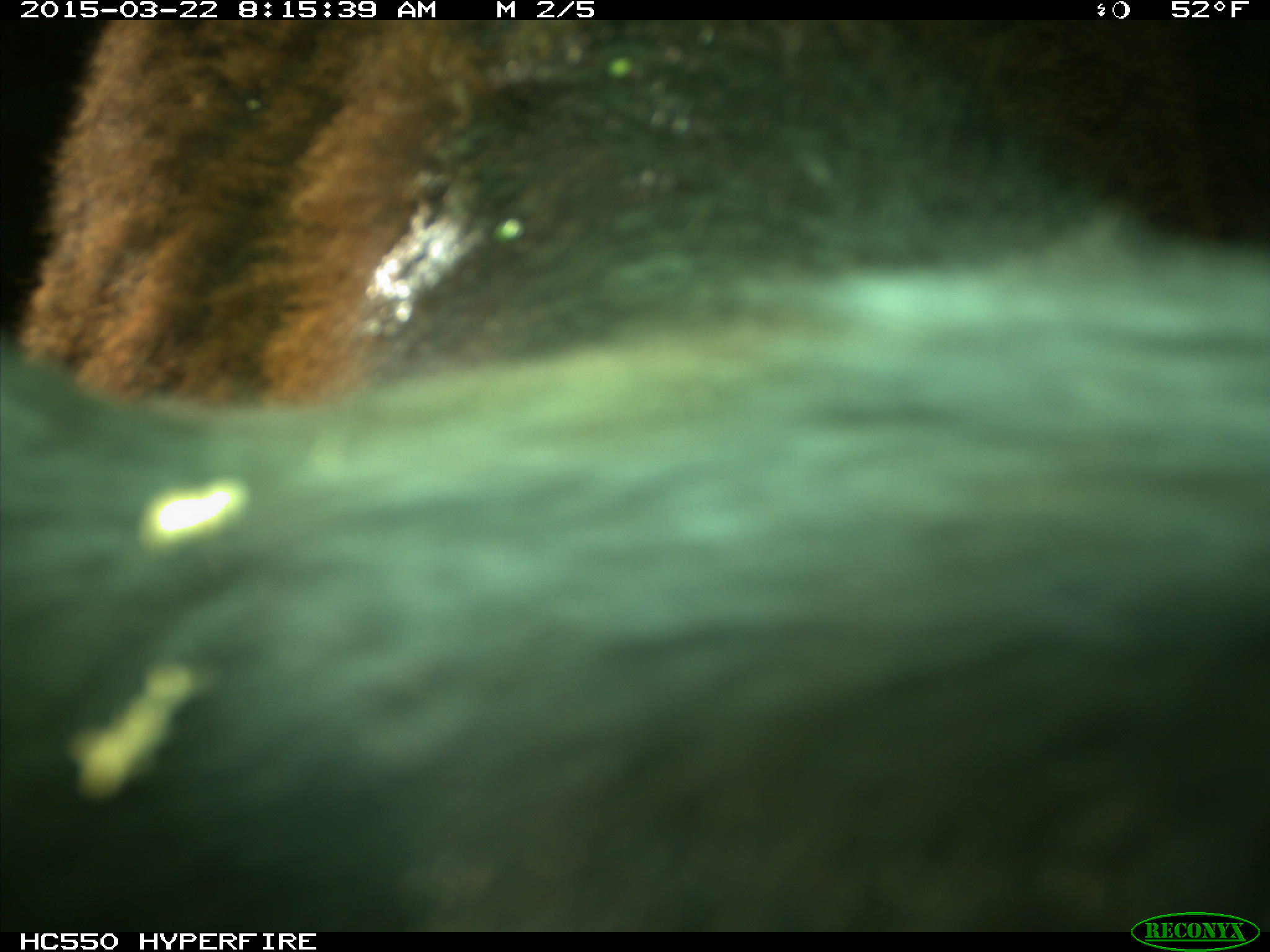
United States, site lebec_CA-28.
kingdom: Animalia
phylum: Chordata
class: Mammalia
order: Artiodactyla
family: Bovidae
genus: Bos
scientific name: Bos taurus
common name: domestic cow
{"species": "Bos taurus (domestic cow)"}